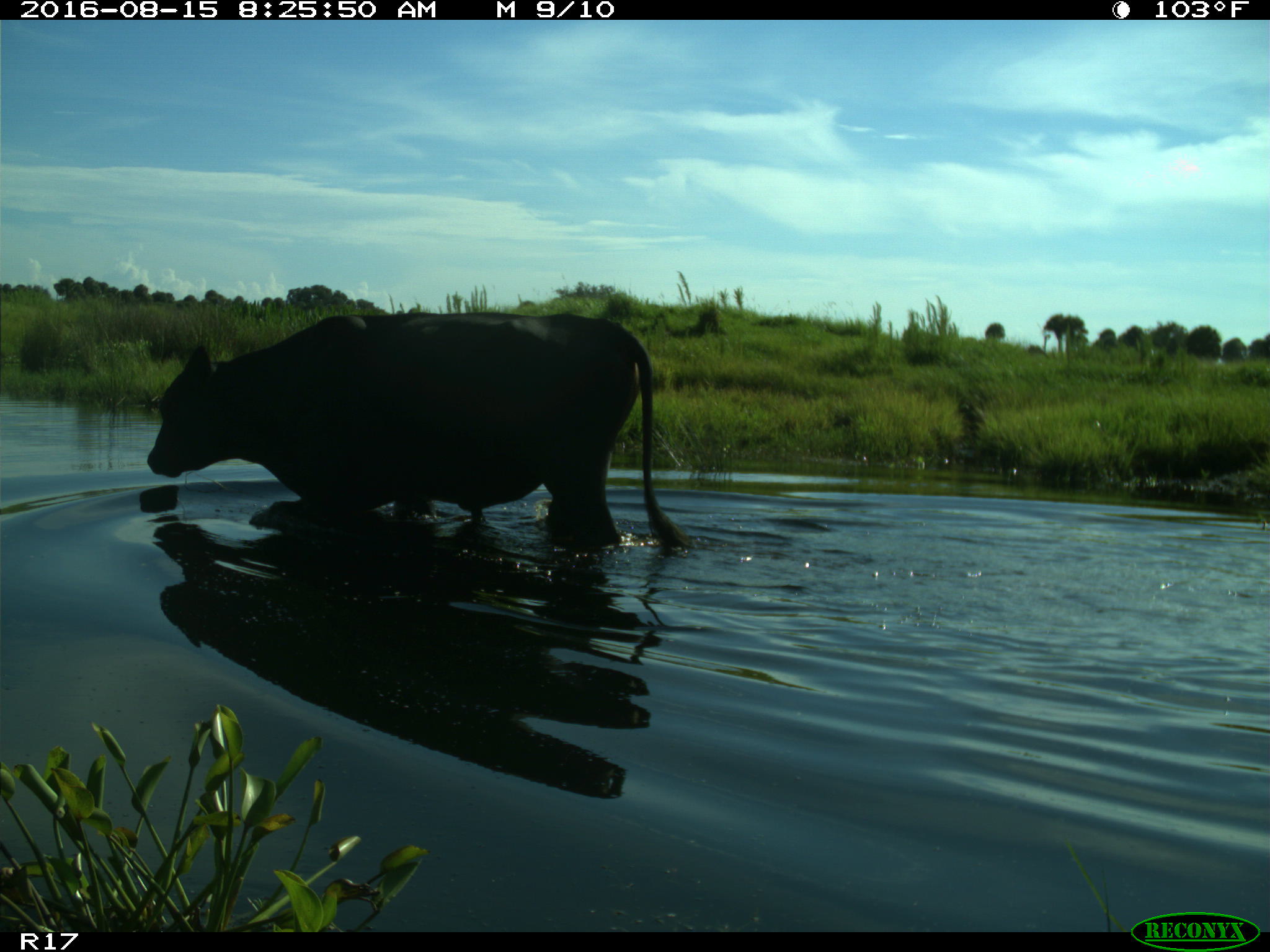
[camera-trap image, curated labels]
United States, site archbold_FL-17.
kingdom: Animalia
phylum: Chordata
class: Mammalia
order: Artiodactyla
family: Bovidae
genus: Bos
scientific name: Bos taurus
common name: domestic cow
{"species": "Bos taurus (domestic cow)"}